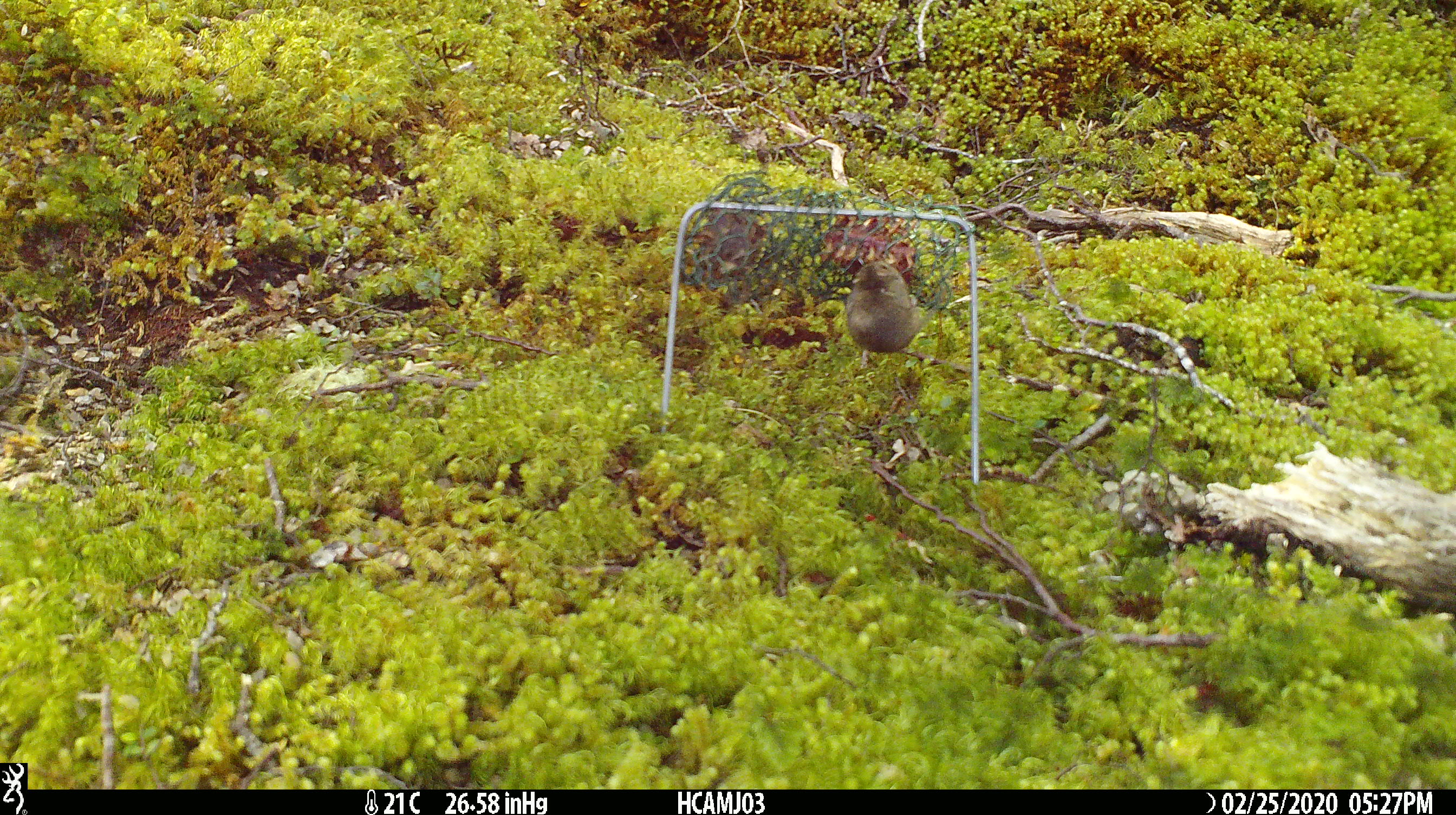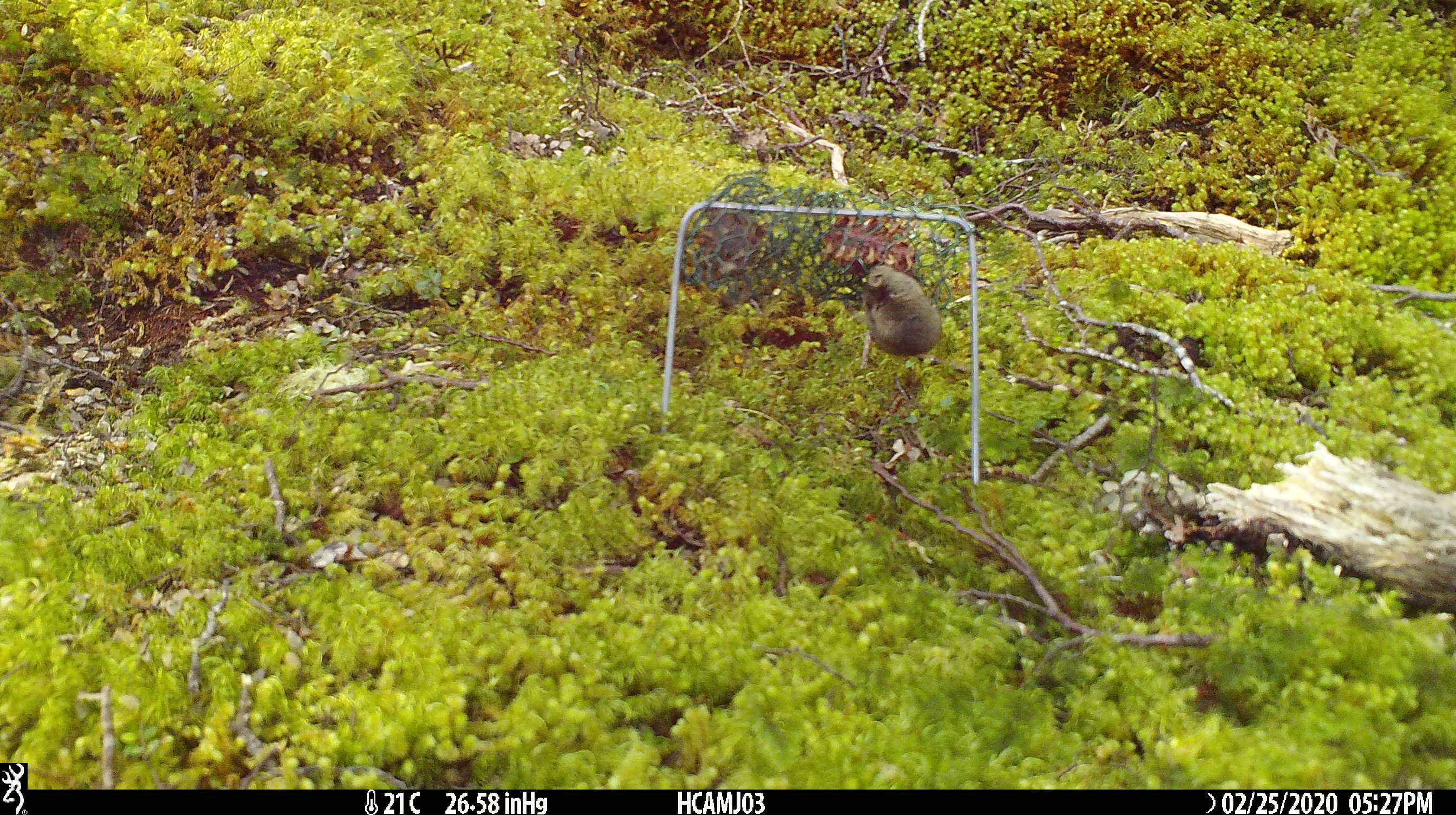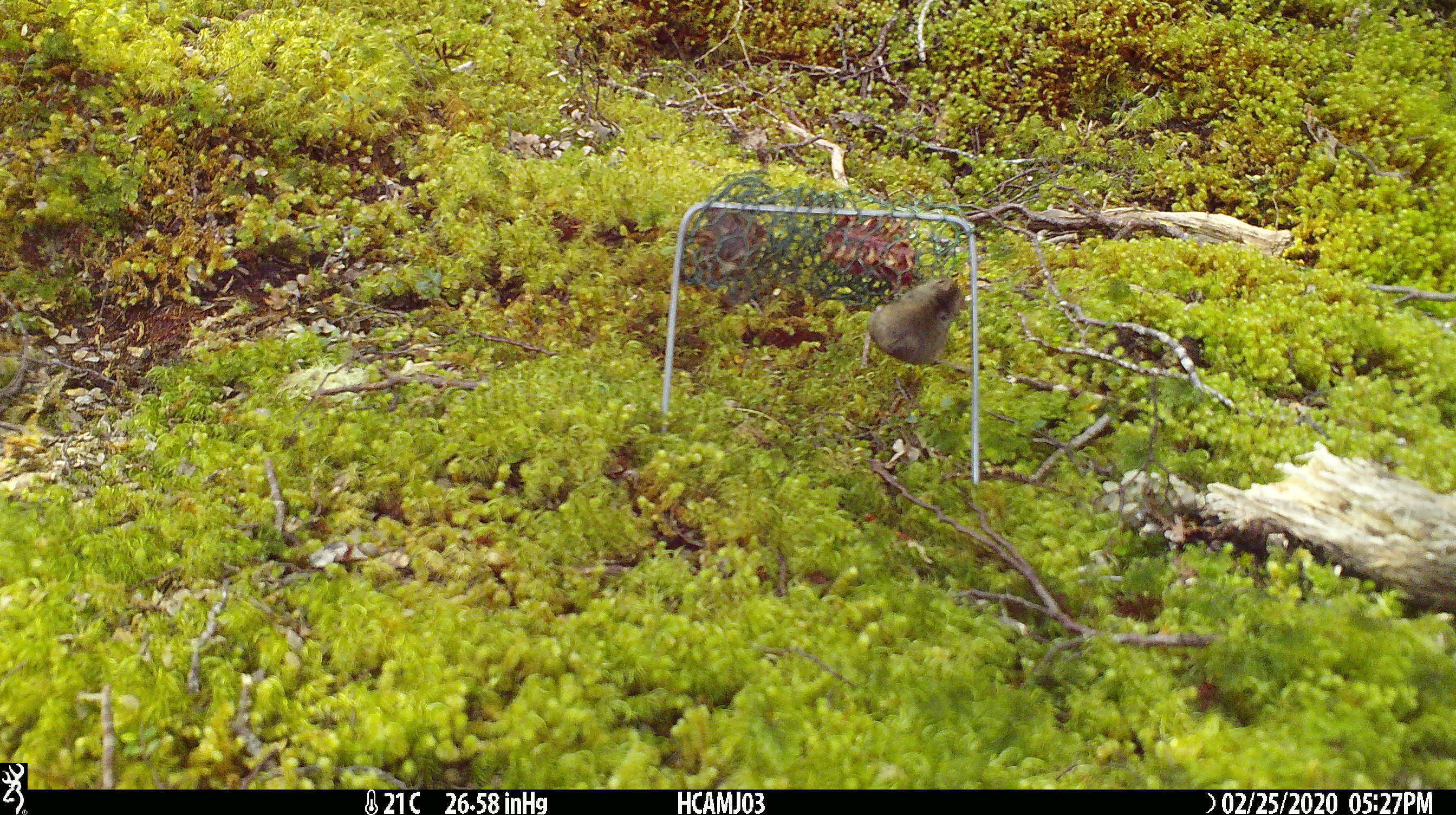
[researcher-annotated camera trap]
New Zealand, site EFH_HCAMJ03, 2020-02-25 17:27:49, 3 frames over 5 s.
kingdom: Animalia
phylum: Chordata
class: Mammalia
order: Rodentia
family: Muridae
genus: Mus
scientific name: Mus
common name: mouse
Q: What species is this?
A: Mouse (Mus).